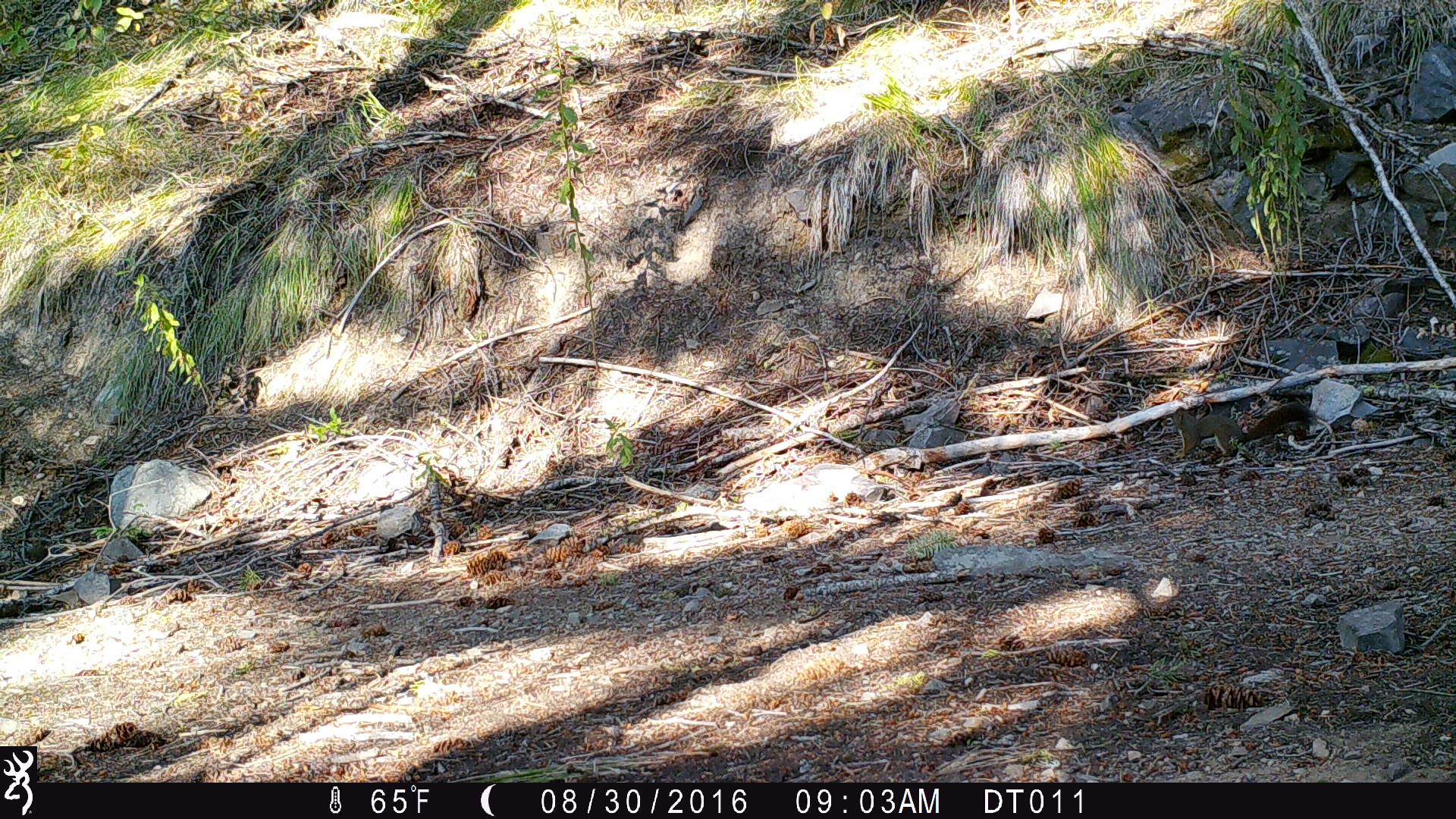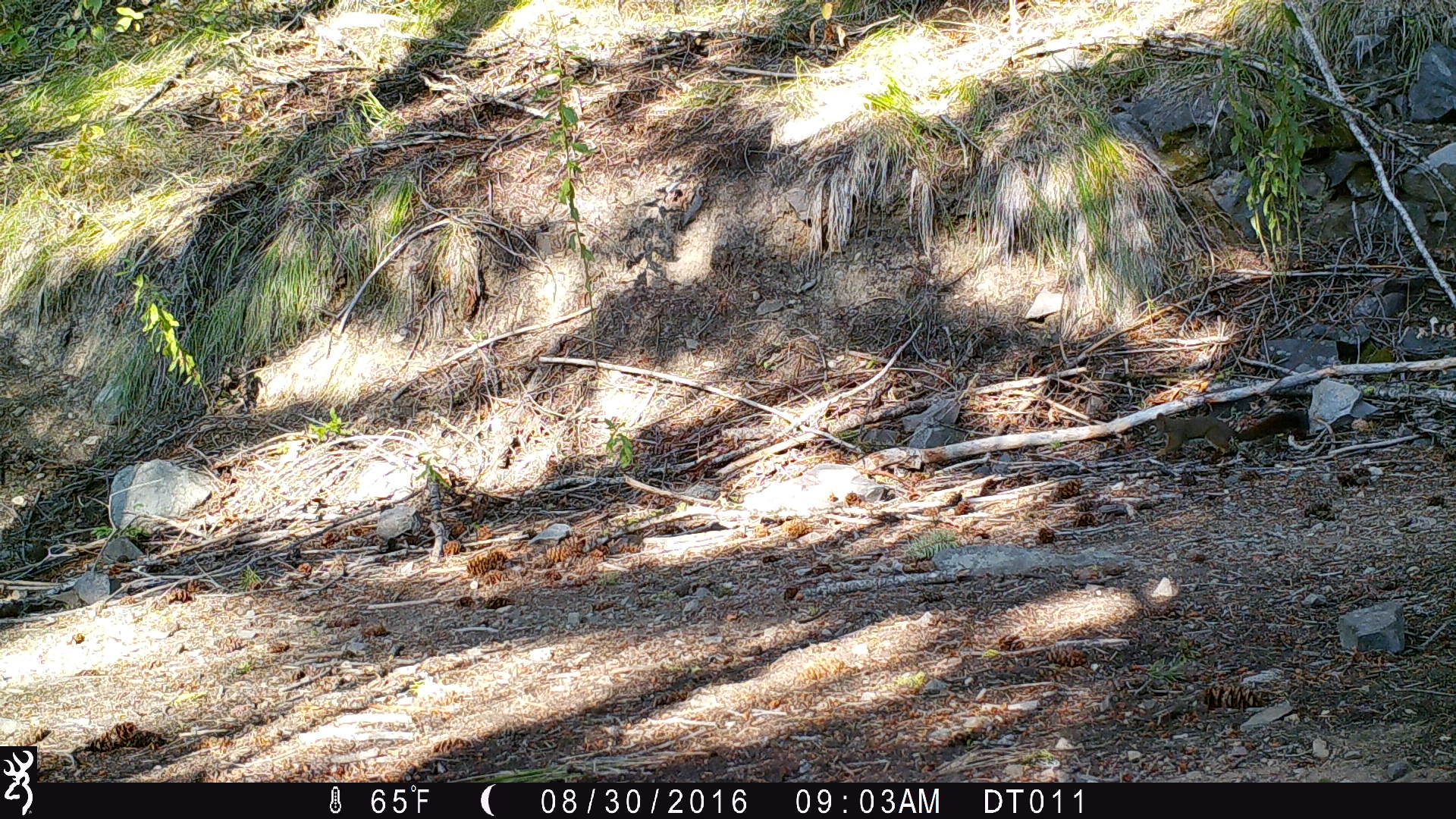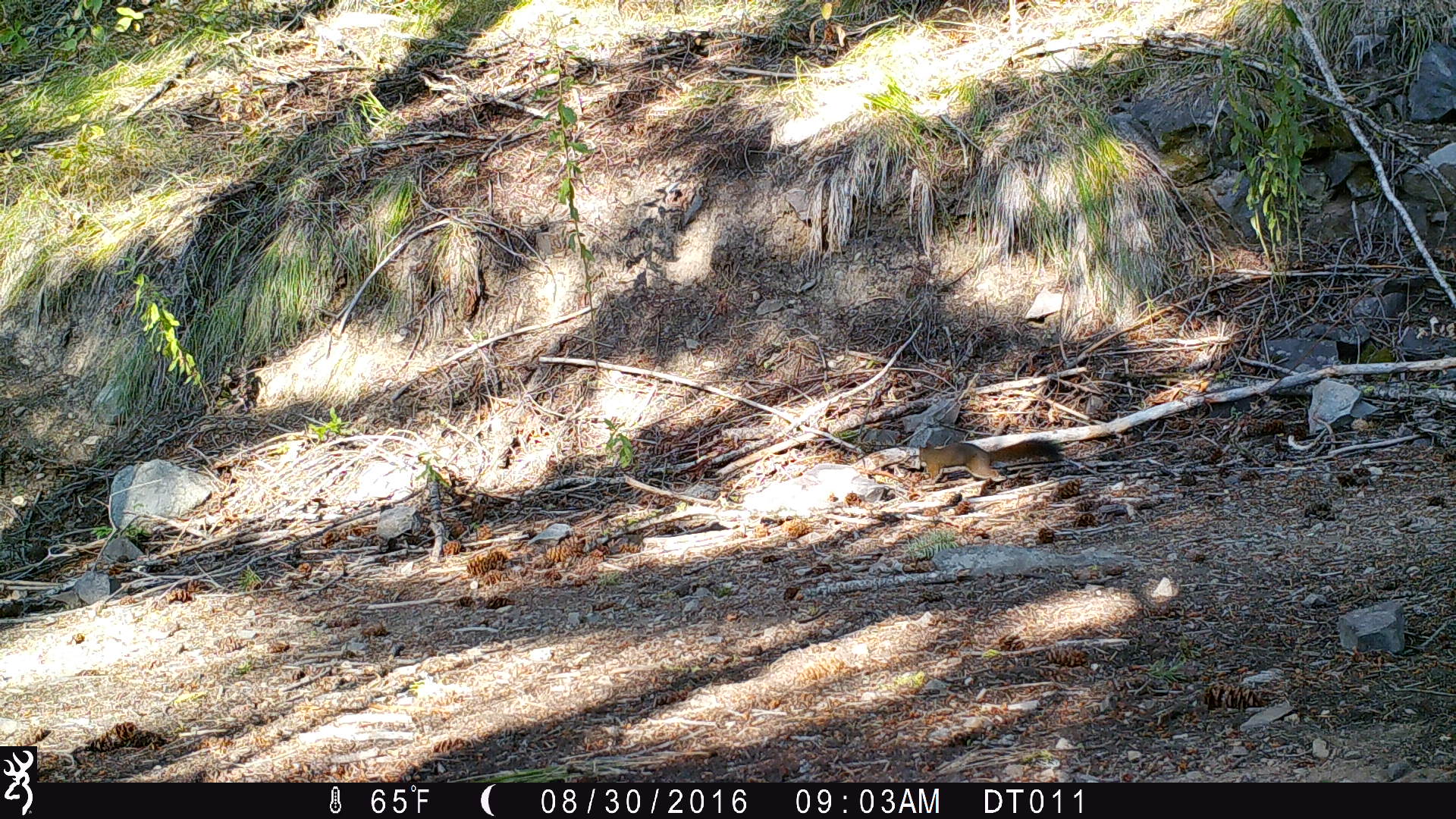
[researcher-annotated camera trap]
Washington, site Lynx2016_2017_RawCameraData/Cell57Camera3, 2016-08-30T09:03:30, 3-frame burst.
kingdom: Animalia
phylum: Chordata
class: Mammalia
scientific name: Mammalia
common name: small mammal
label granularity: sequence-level